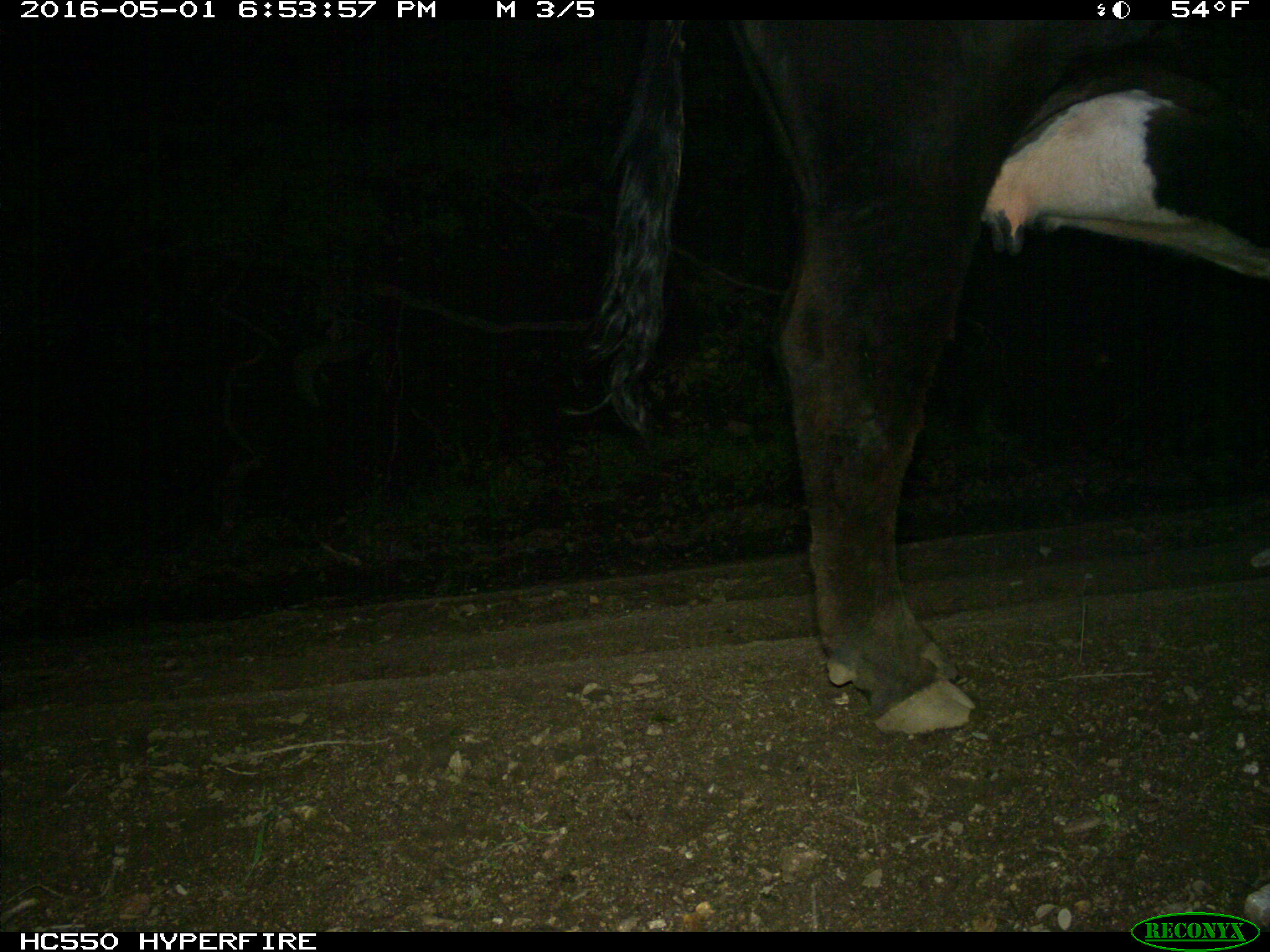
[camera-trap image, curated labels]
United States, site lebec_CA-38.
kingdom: Animalia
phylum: Chordata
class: Mammalia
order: Artiodactyla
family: Bovidae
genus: Bos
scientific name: Bos taurus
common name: domestic cow